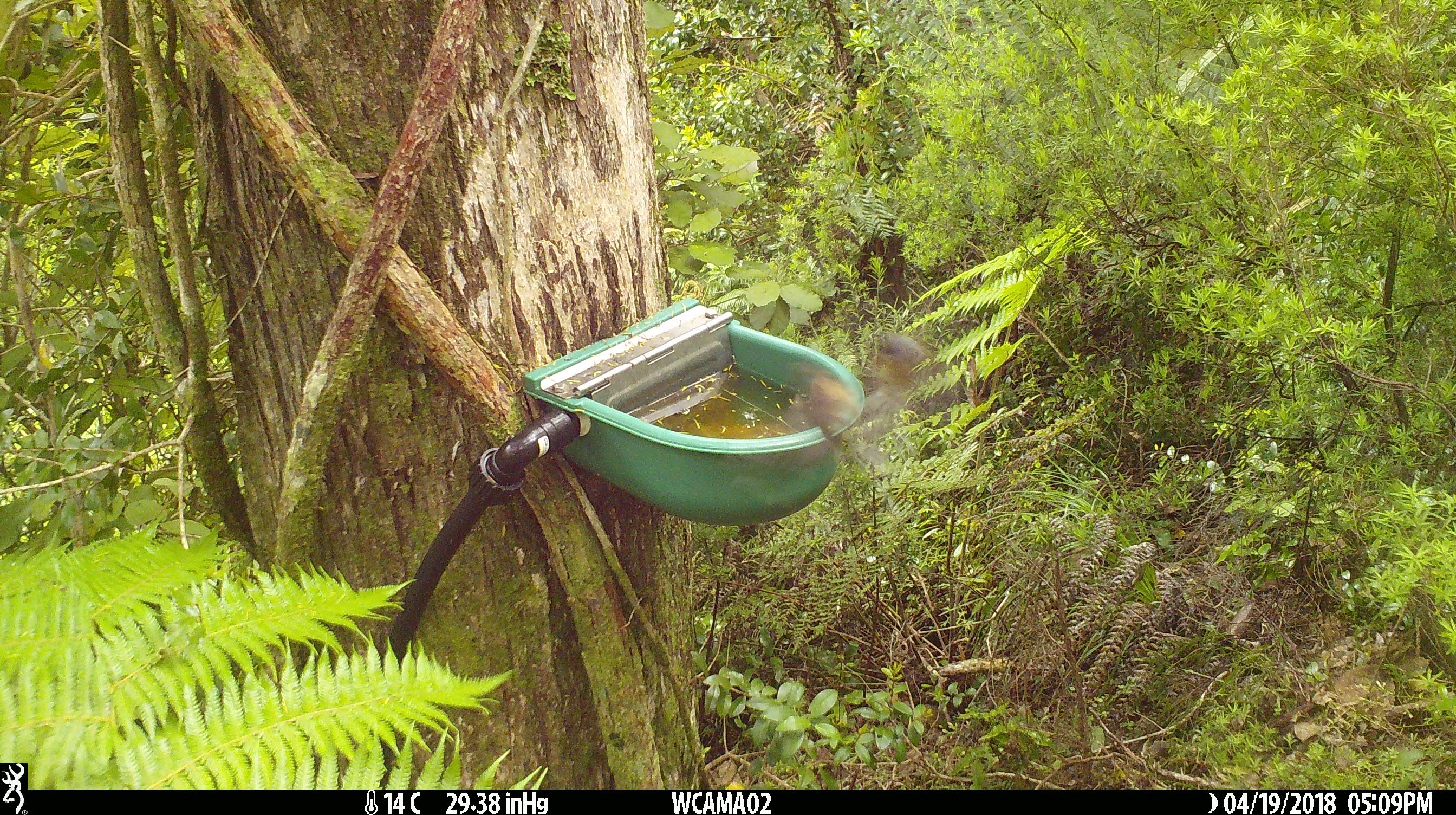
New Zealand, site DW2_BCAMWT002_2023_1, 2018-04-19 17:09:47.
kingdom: Animalia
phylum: Chordata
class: Aves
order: Passeriformes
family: Rhipiduridae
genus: Rhipidura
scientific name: Rhipidura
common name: fantails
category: fantail